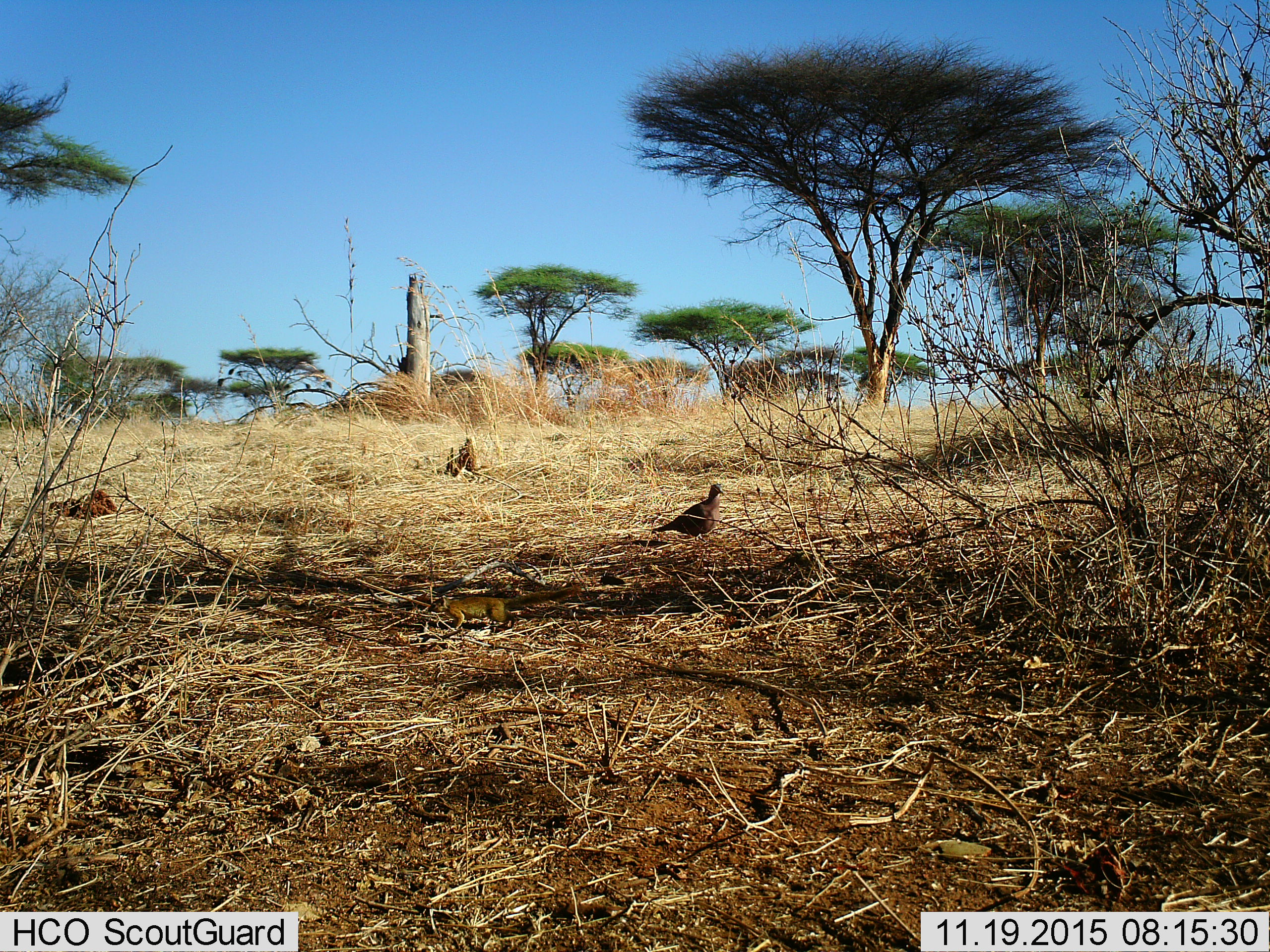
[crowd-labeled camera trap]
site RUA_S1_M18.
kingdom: Animalia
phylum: Chordata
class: Aves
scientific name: Aves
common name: bird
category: birdother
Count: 1.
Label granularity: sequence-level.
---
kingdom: Animalia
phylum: Chordata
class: Mammalia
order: Rodentia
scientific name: Rodentia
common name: rodent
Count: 1.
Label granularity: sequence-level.